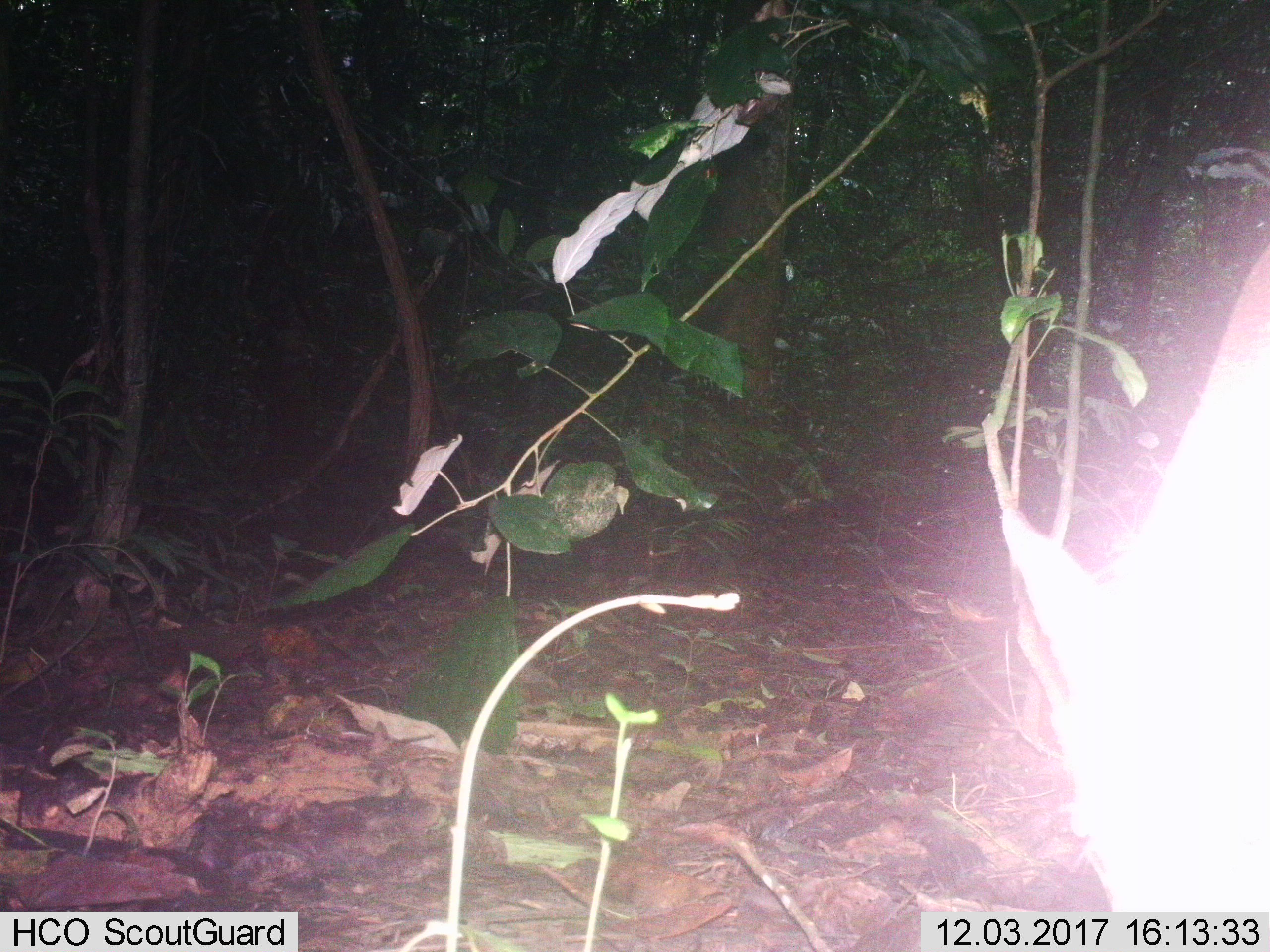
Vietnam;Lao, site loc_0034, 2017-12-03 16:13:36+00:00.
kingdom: Animalia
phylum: Chordata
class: Mammalia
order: Artiodactyla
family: Cervidae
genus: Muntiacus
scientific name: Muntiacus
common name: muntjacs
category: unidentified muntjac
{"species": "unidentified muntjac (muntjacs) (Muntiacus)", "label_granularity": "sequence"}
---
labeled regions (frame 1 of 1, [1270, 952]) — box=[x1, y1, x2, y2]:
unidentified muntjac: box=[996, 235, 1270, 914]